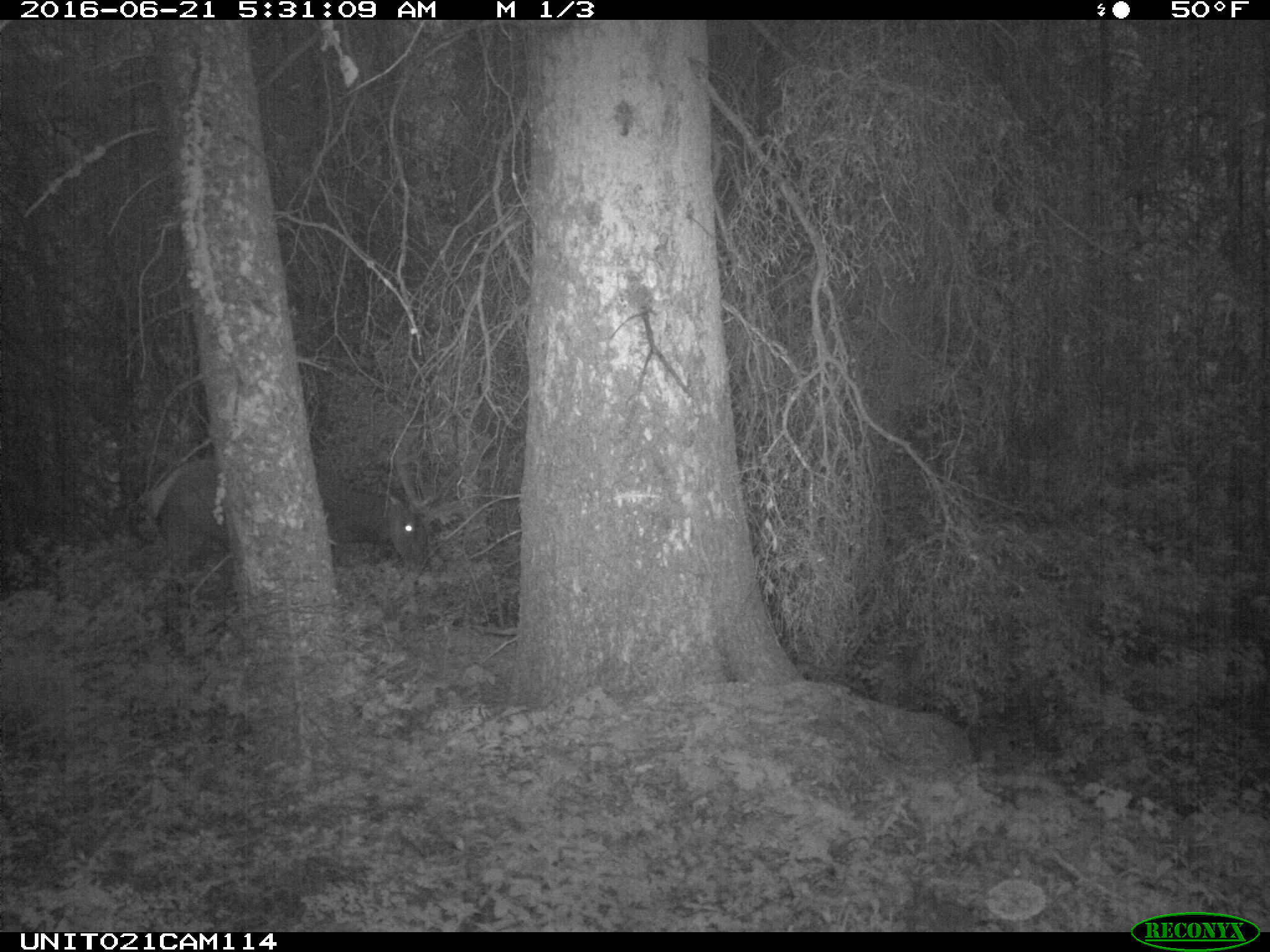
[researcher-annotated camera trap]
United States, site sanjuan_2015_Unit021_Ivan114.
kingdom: Animalia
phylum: Chordata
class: Mammalia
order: Artiodactyla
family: Cervidae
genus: Cervus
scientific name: Cervus elaphus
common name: red deer